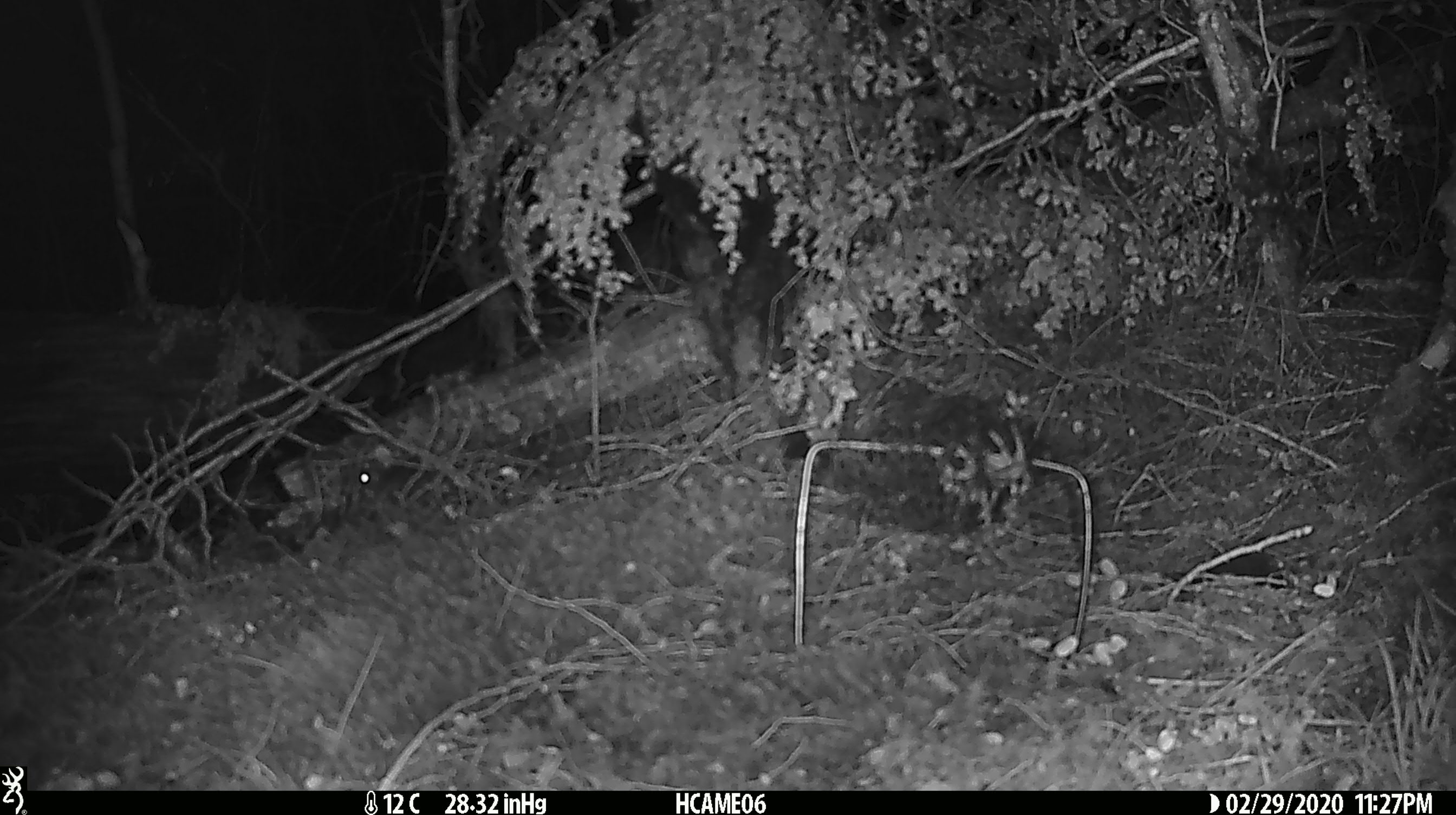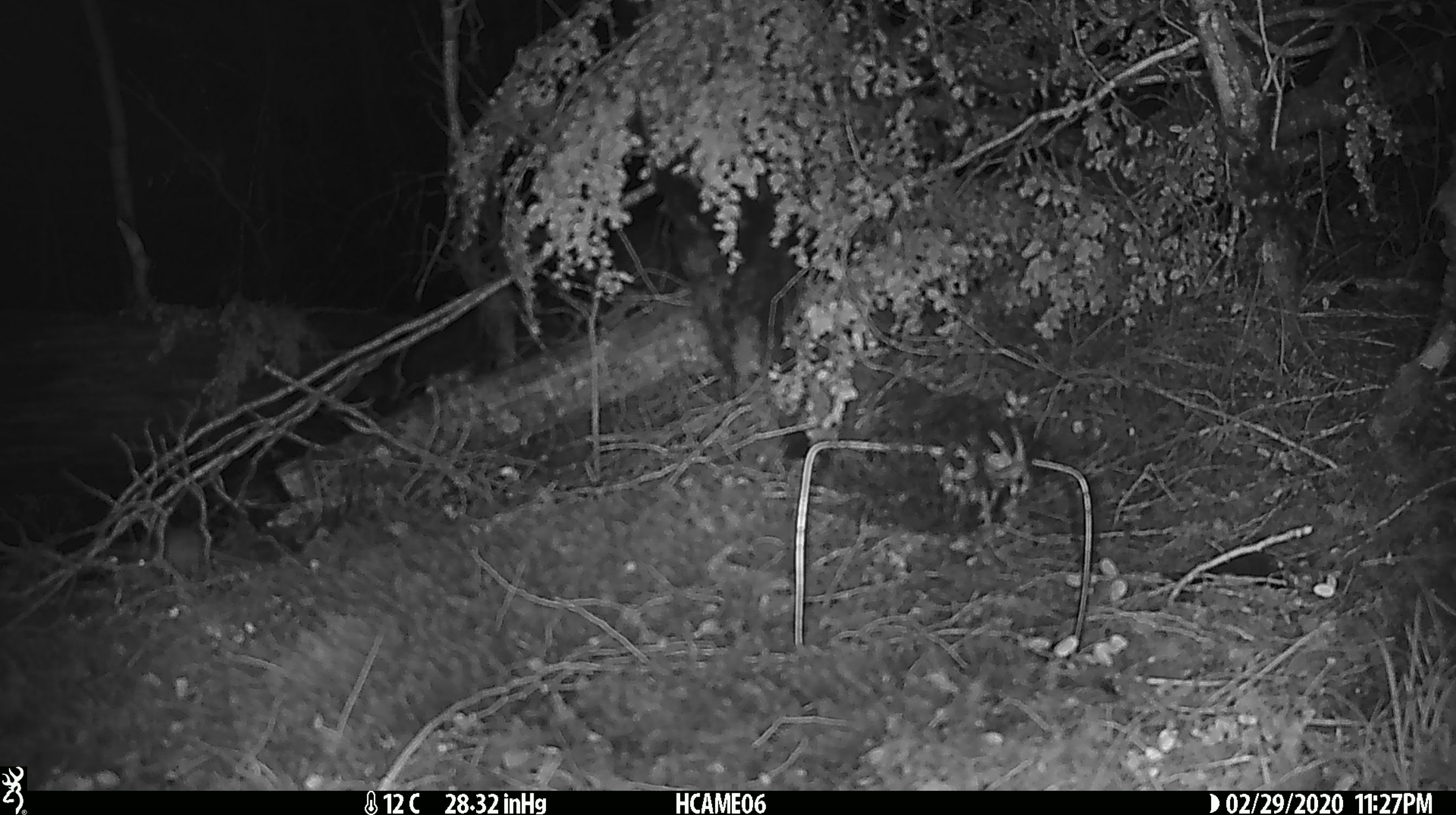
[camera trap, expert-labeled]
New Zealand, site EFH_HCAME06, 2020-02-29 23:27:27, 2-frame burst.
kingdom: Animalia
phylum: Chordata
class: Mammalia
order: Rodentia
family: Muridae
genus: Mus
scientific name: Mus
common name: mouse